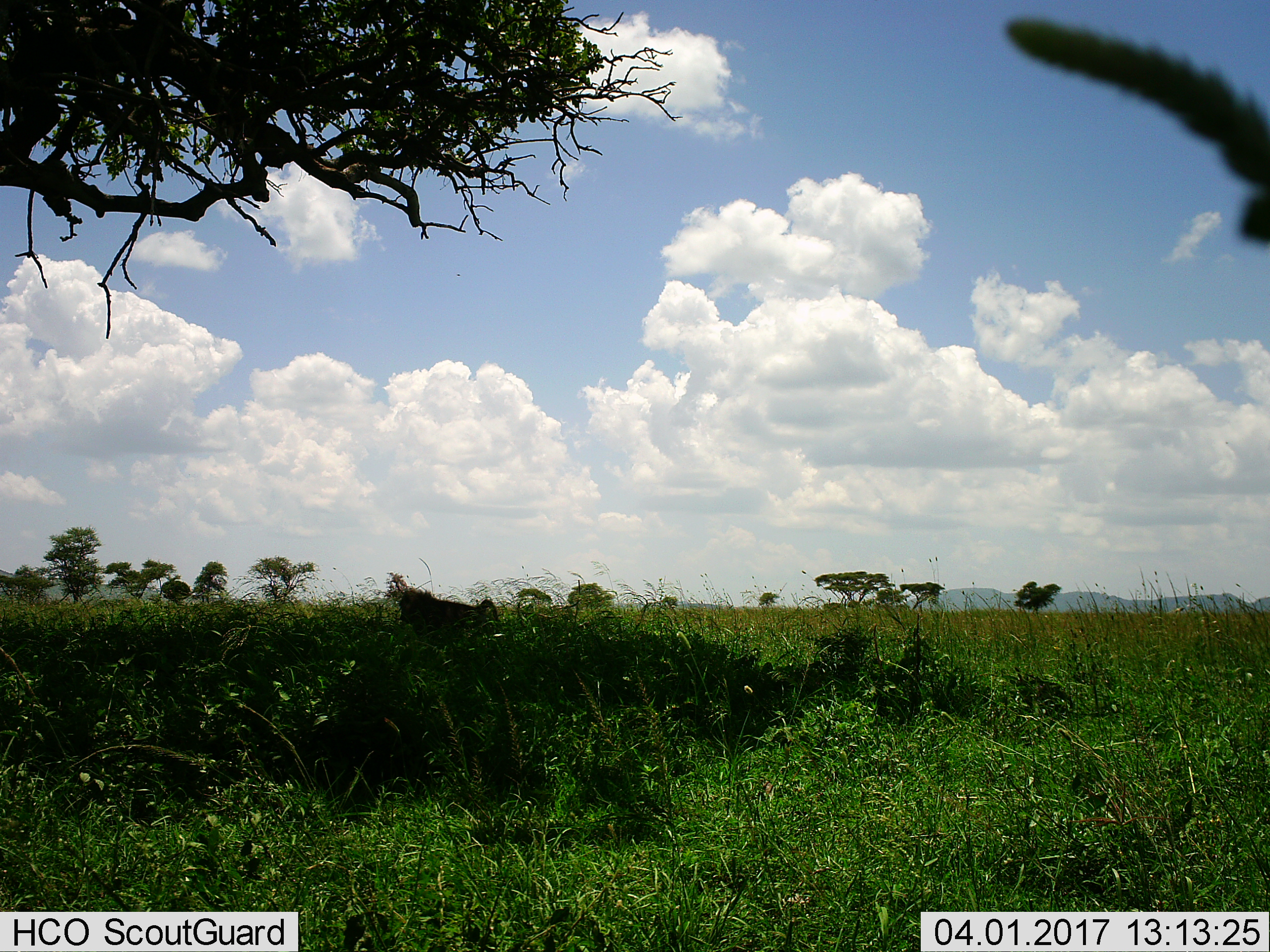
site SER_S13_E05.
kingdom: Animalia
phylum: Chordata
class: Mammalia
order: Primates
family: Cercopithecidae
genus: Papio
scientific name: Papio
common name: baboon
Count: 1.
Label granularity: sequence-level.